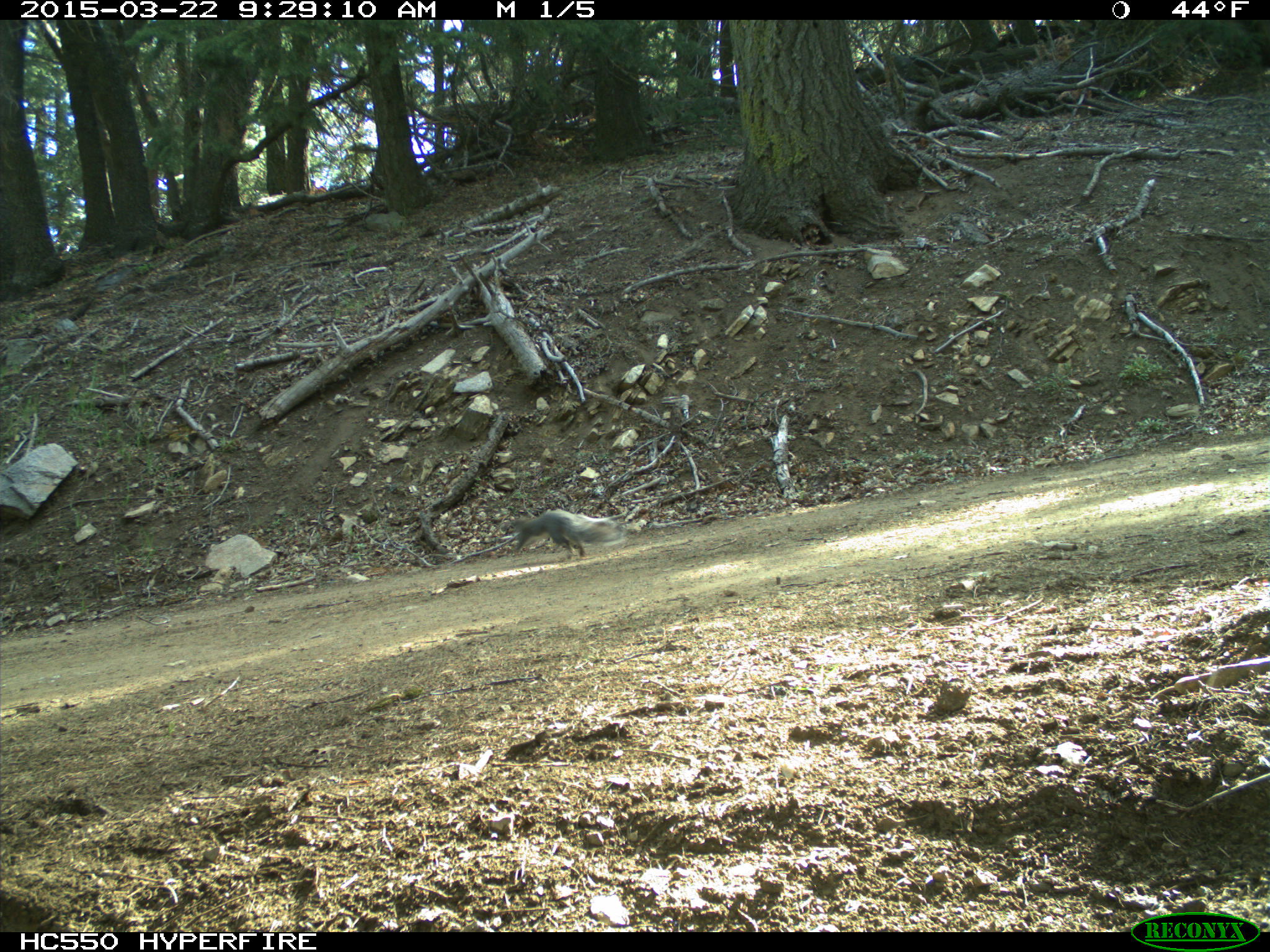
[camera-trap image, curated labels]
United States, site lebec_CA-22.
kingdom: Animalia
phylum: Chordata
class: Mammalia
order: Rodentia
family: Sciuridae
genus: Sciurus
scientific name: Sciurus carolinensis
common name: eastern gray squirrel